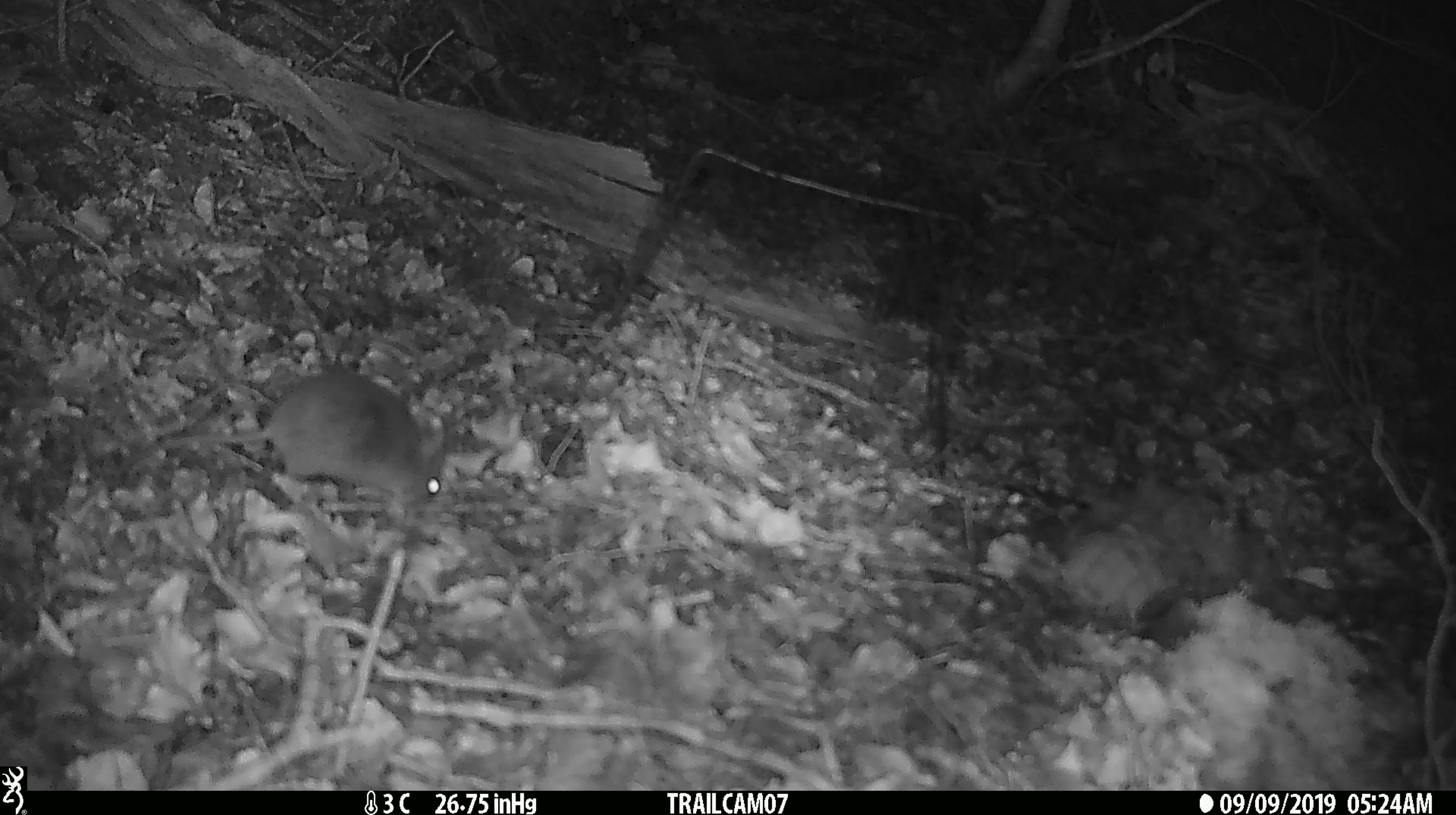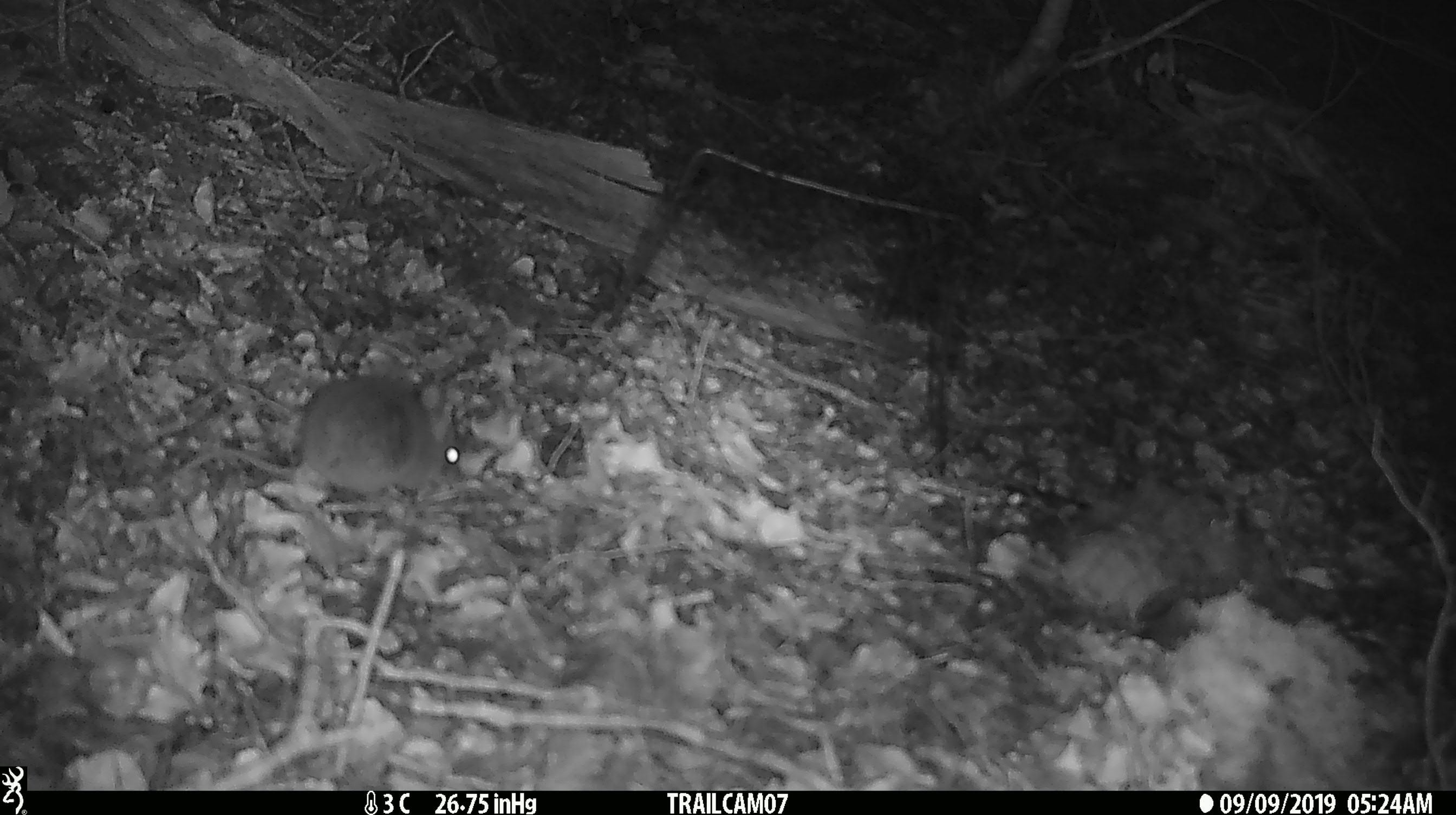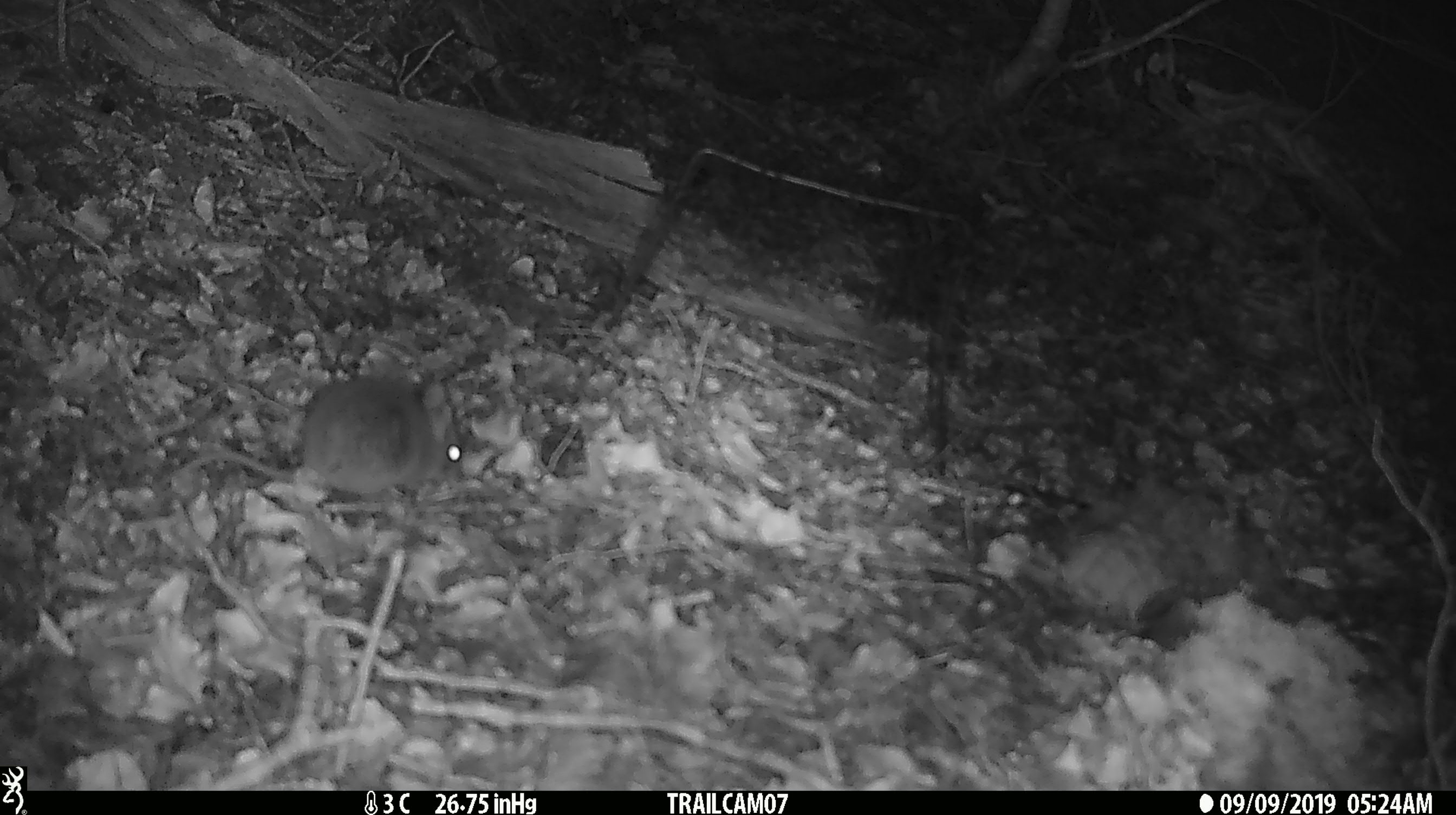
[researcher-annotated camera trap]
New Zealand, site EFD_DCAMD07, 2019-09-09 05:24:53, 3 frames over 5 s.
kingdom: Animalia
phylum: Chordata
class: Mammalia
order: Rodentia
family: Muridae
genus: Mus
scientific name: Mus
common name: mouse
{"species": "mouse (Mus)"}